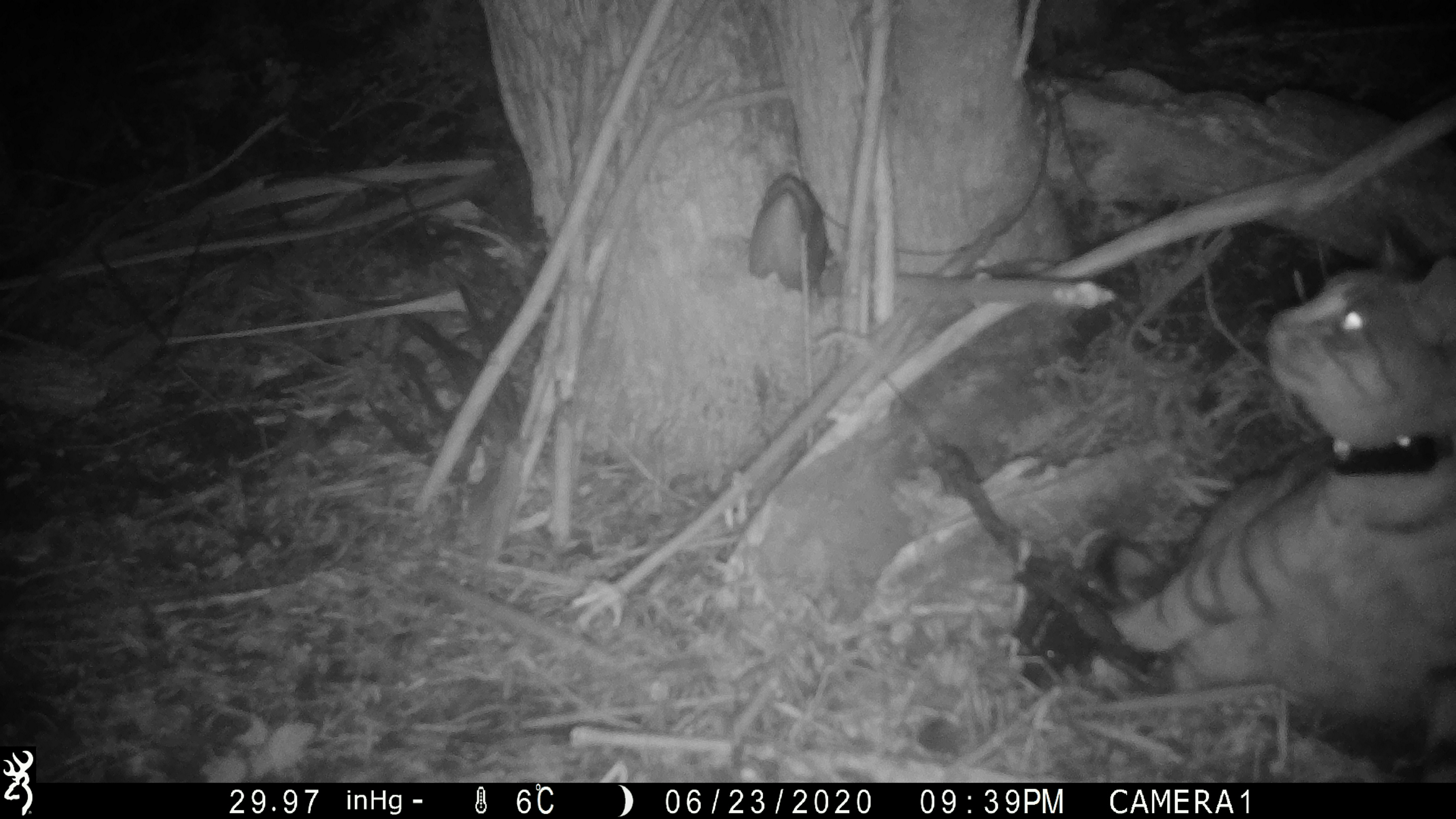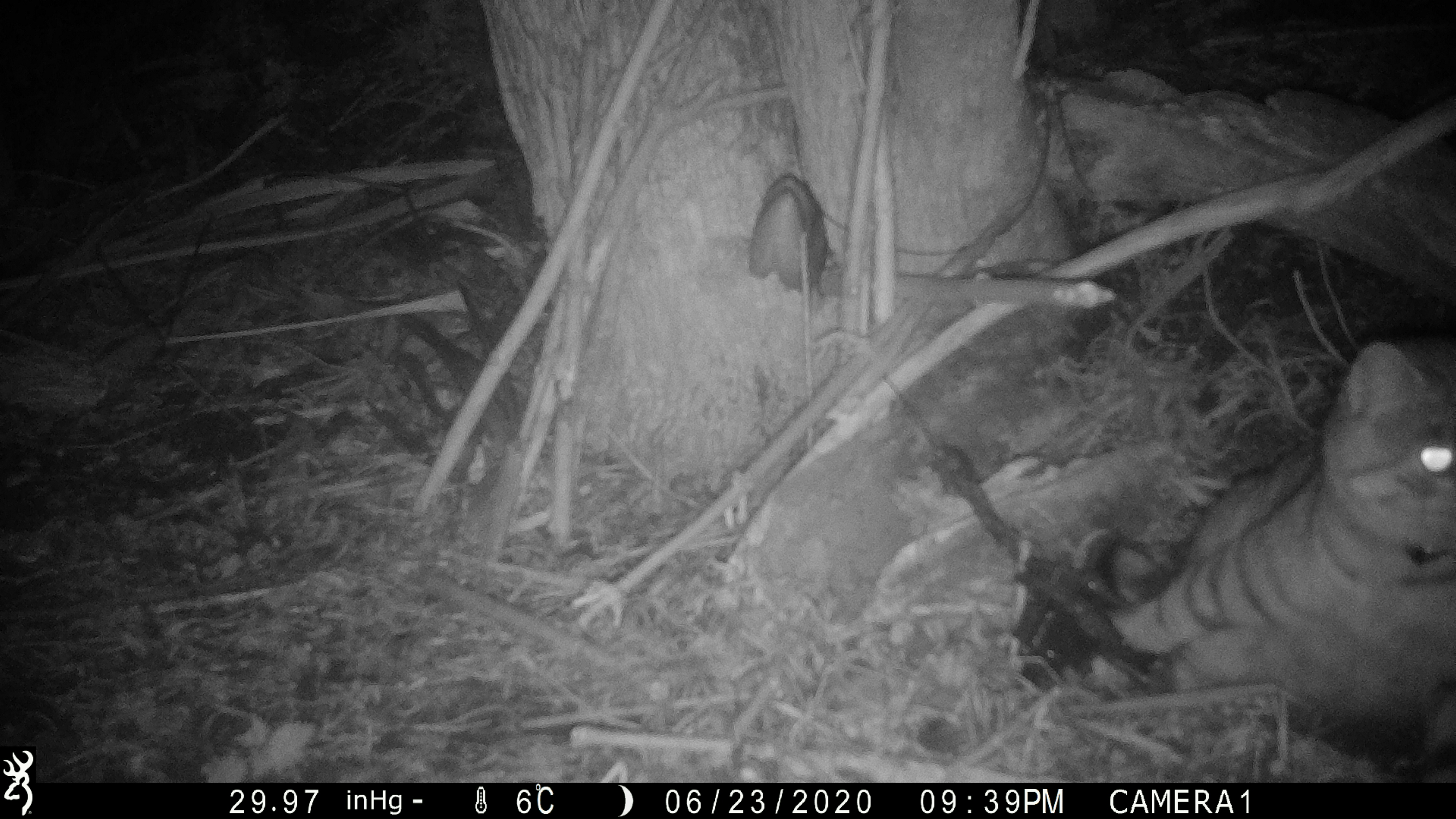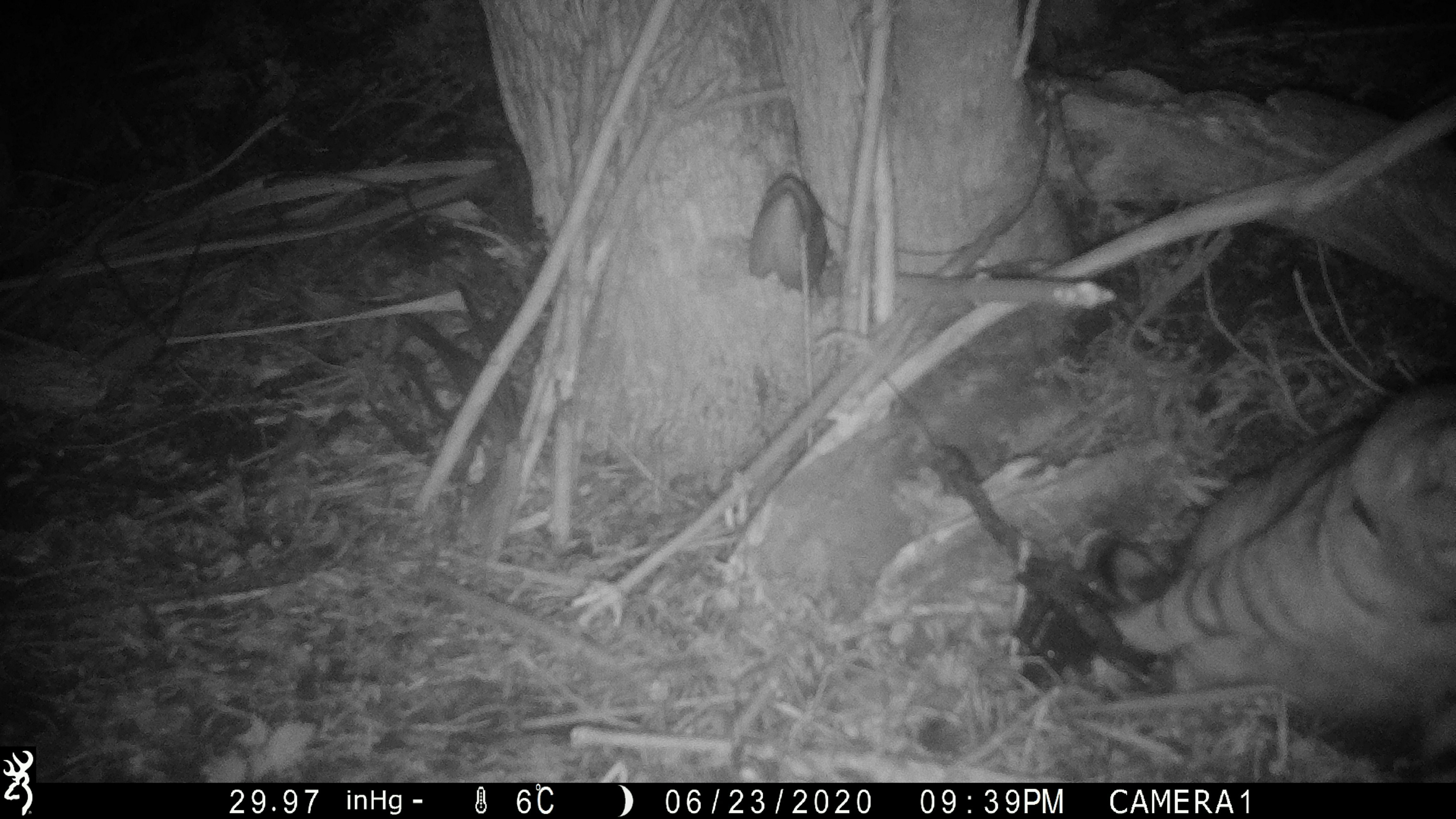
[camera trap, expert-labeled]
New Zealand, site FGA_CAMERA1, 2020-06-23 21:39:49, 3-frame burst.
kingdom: Animalia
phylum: Chordata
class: Mammalia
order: Carnivora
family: Felidae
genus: Felis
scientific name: Felis catus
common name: domestic cat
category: cat